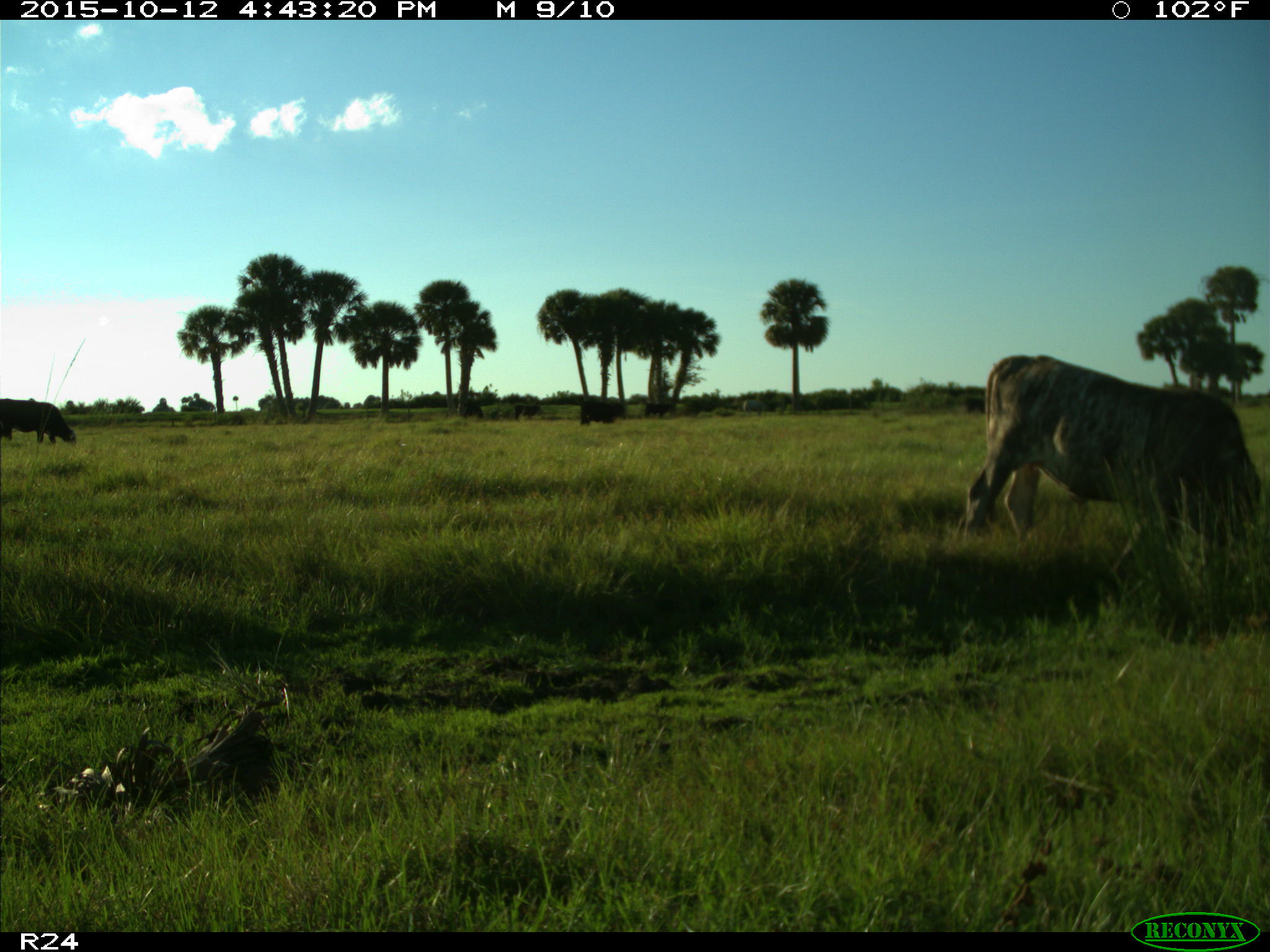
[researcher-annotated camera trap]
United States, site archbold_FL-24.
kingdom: Animalia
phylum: Chordata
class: Mammalia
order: Artiodactyla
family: Bovidae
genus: Bos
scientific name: Bos taurus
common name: domestic cow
Bos taurus (domestic cow).